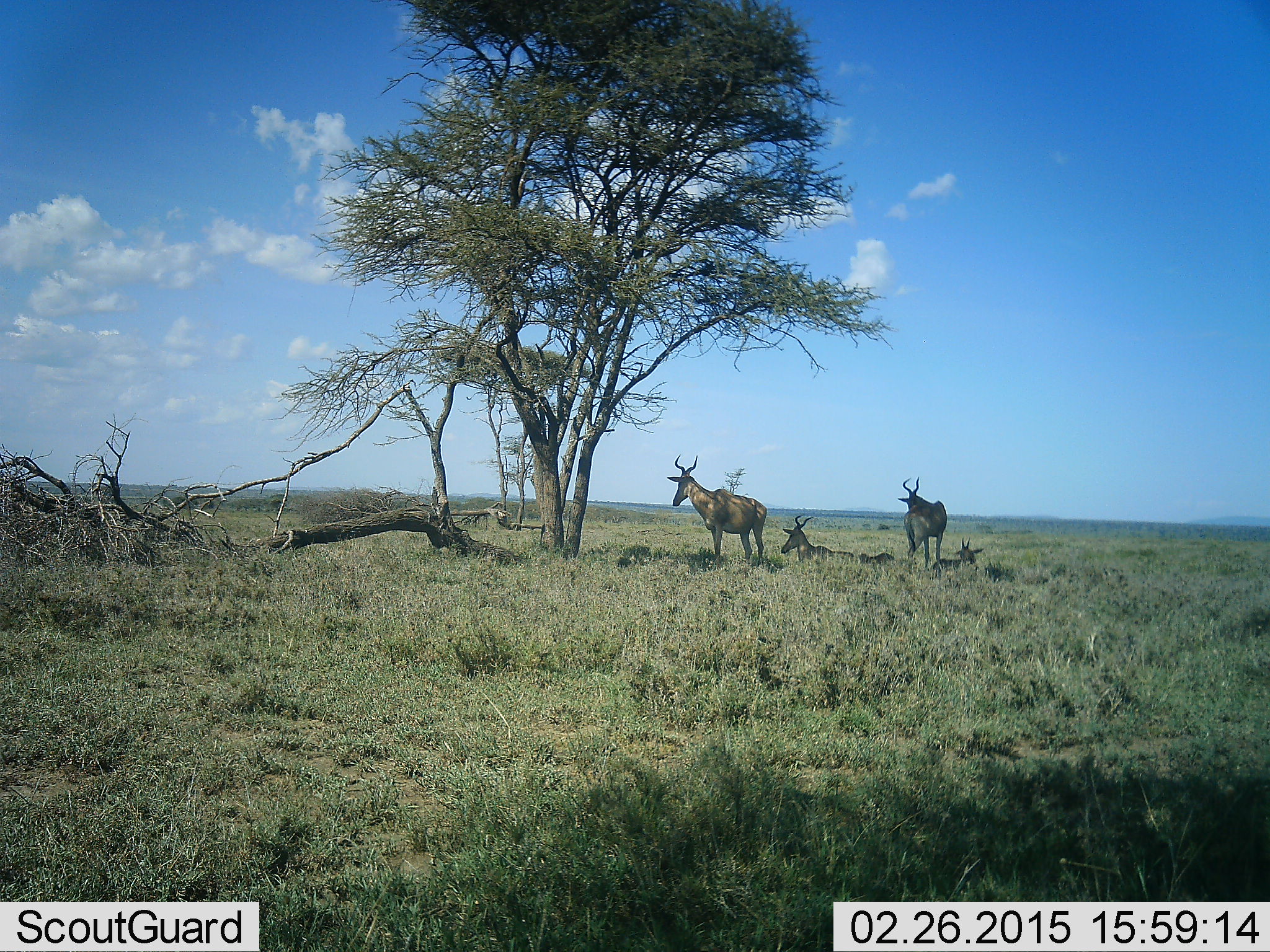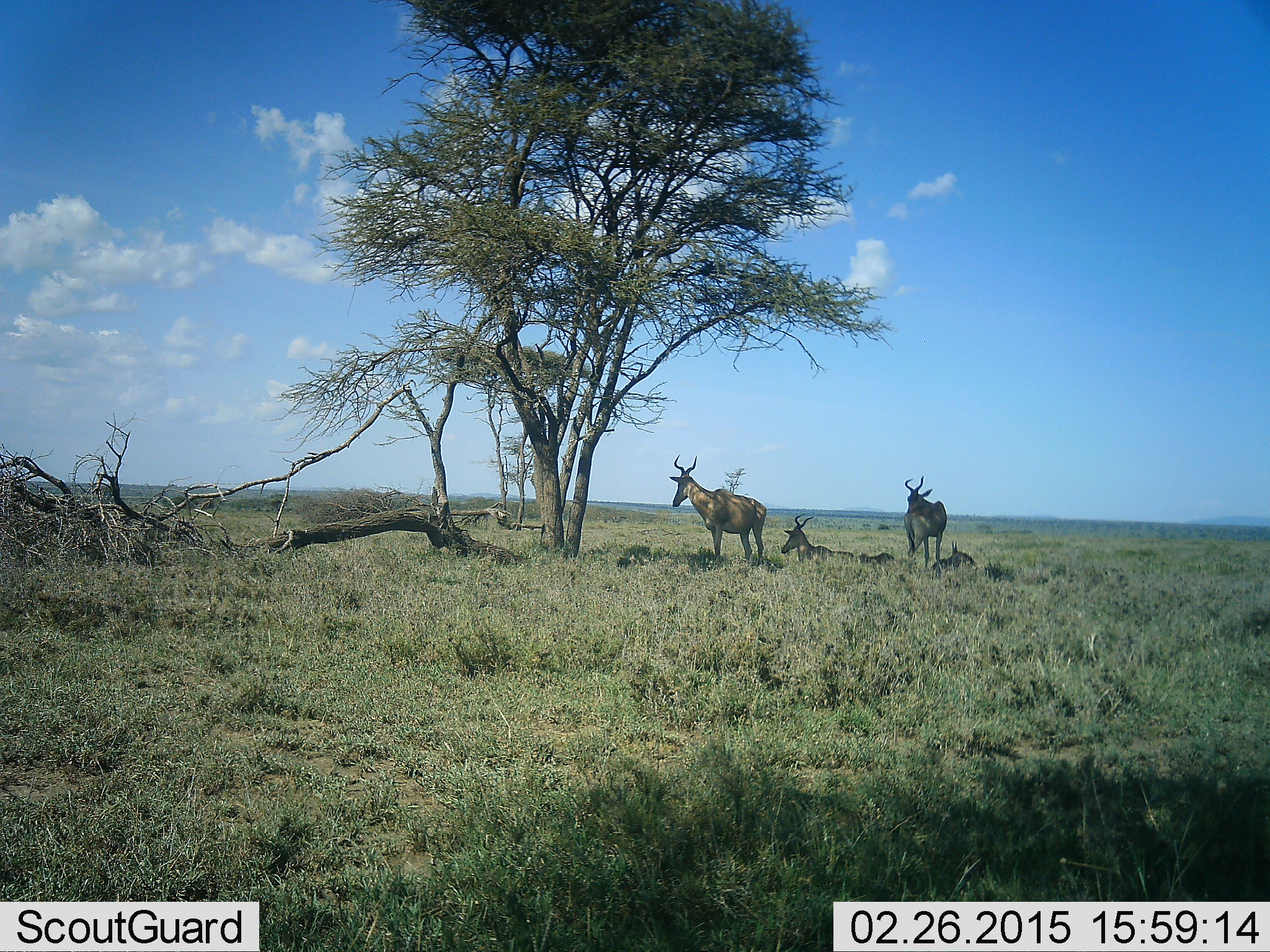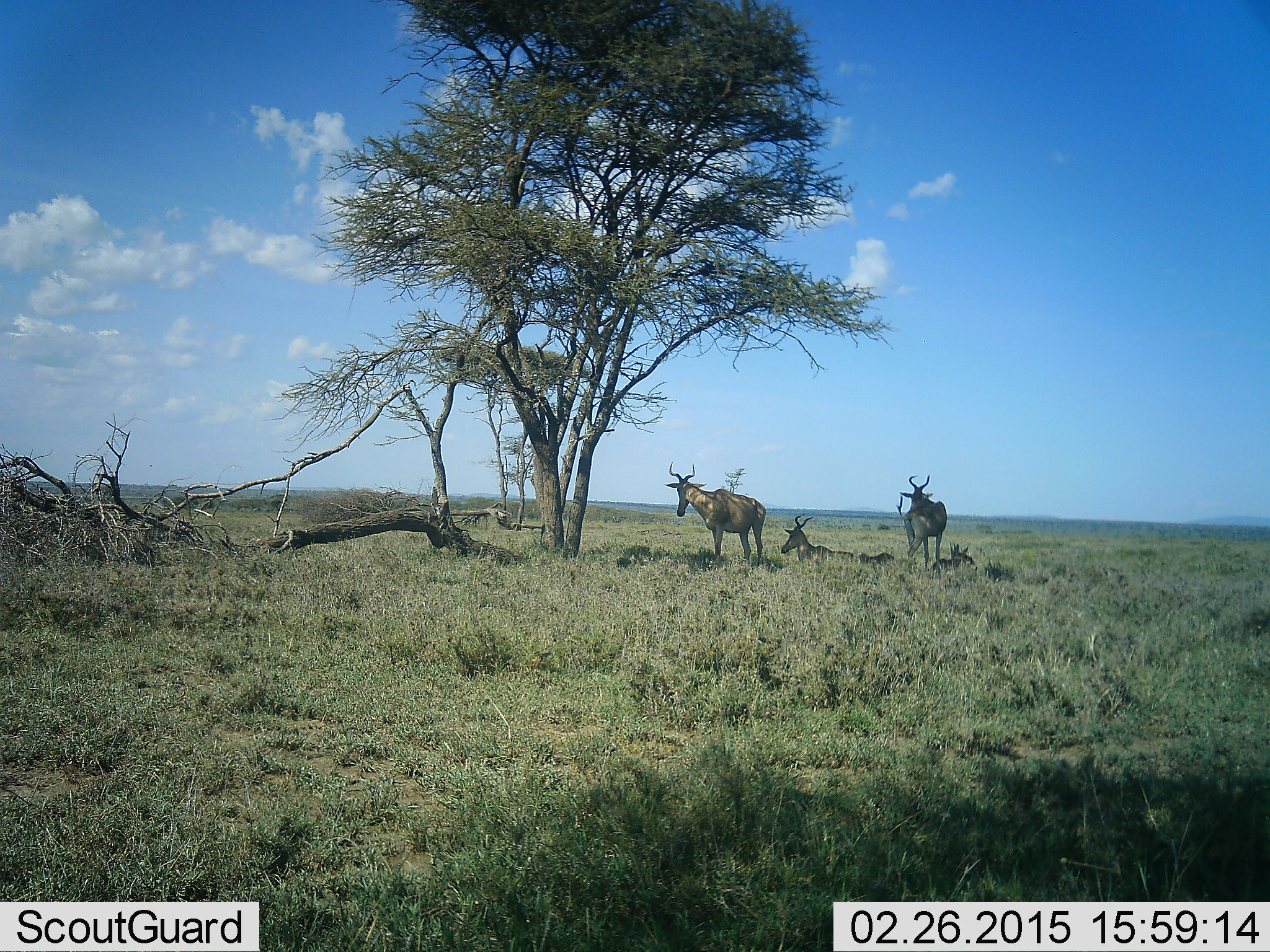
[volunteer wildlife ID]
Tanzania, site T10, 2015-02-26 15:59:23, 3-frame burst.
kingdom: Animalia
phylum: Chordata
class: Mammalia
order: Artiodactyla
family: Bovidae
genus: Alcelaphus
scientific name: Alcelaphus buselaphus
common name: hartebeest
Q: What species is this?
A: Hartebeest (Alcelaphus buselaphus).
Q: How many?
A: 4.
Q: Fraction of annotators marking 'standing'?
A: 90%.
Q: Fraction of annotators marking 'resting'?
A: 100%.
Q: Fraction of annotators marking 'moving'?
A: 0%.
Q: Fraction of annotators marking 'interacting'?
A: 0%.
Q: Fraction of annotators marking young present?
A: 0%.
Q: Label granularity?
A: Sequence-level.